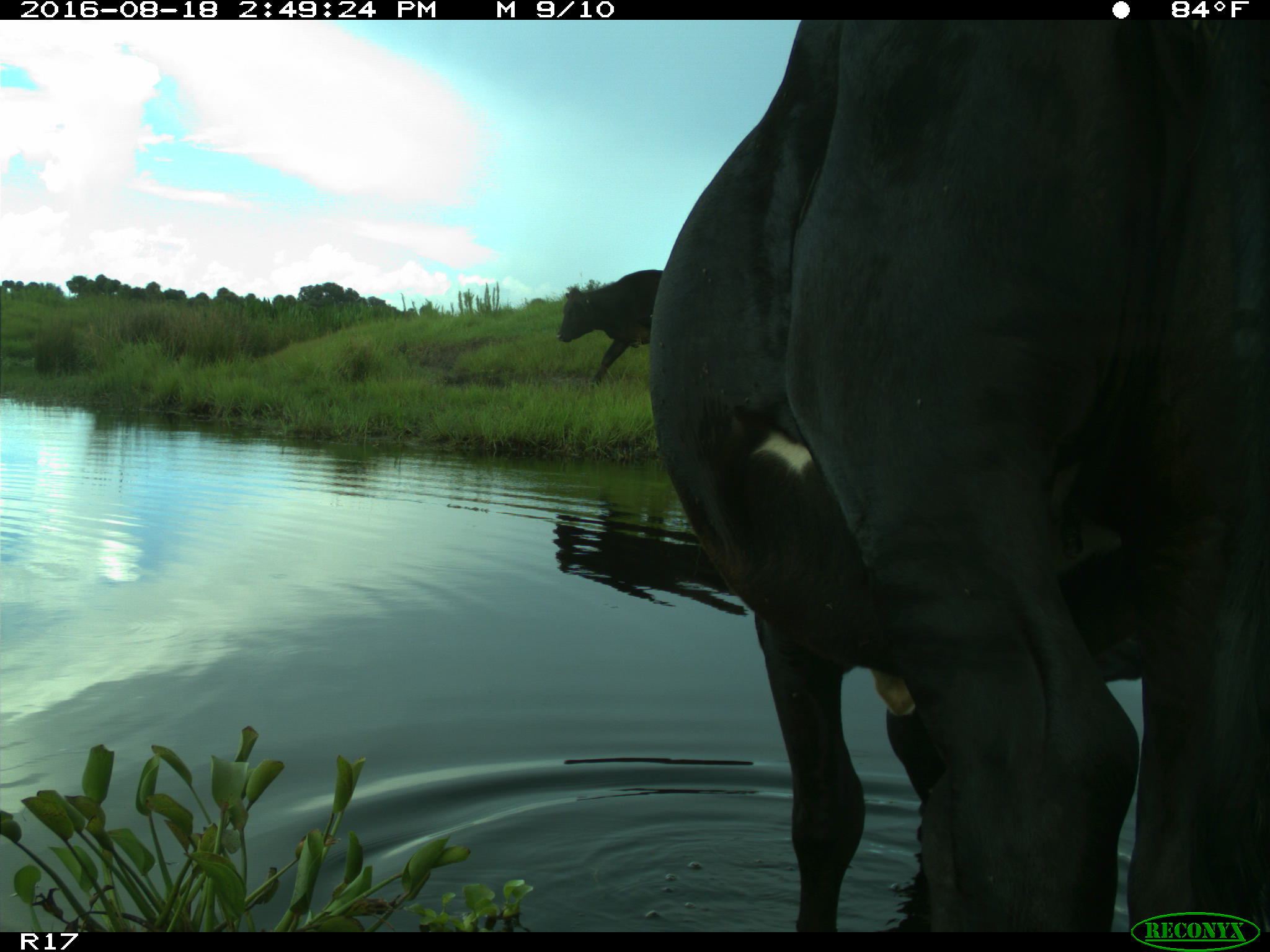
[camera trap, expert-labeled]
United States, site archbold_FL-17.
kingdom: Animalia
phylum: Chordata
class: Mammalia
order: Artiodactyla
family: Bovidae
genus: Bos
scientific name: Bos taurus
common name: domestic cow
Bos taurus (domestic cow).